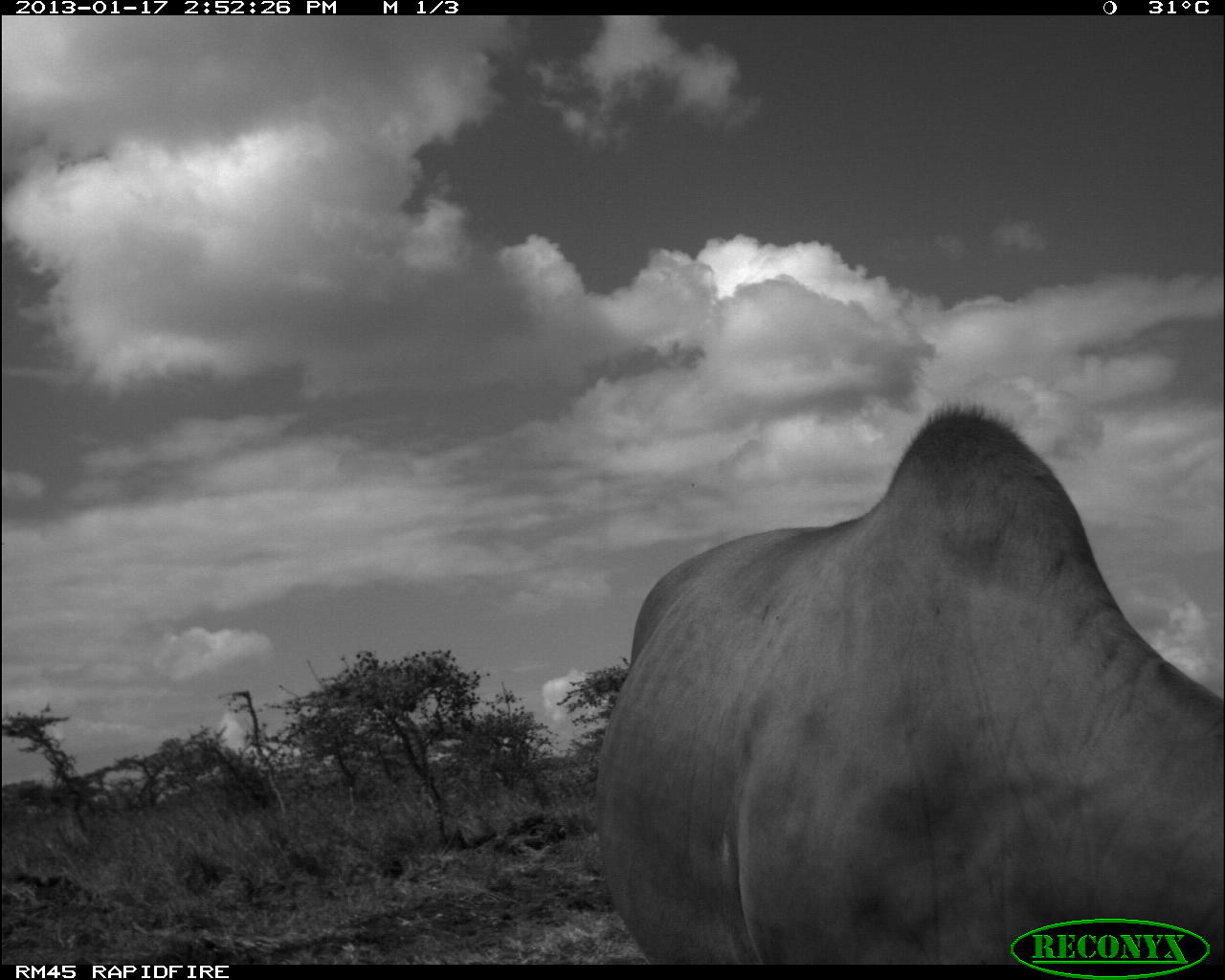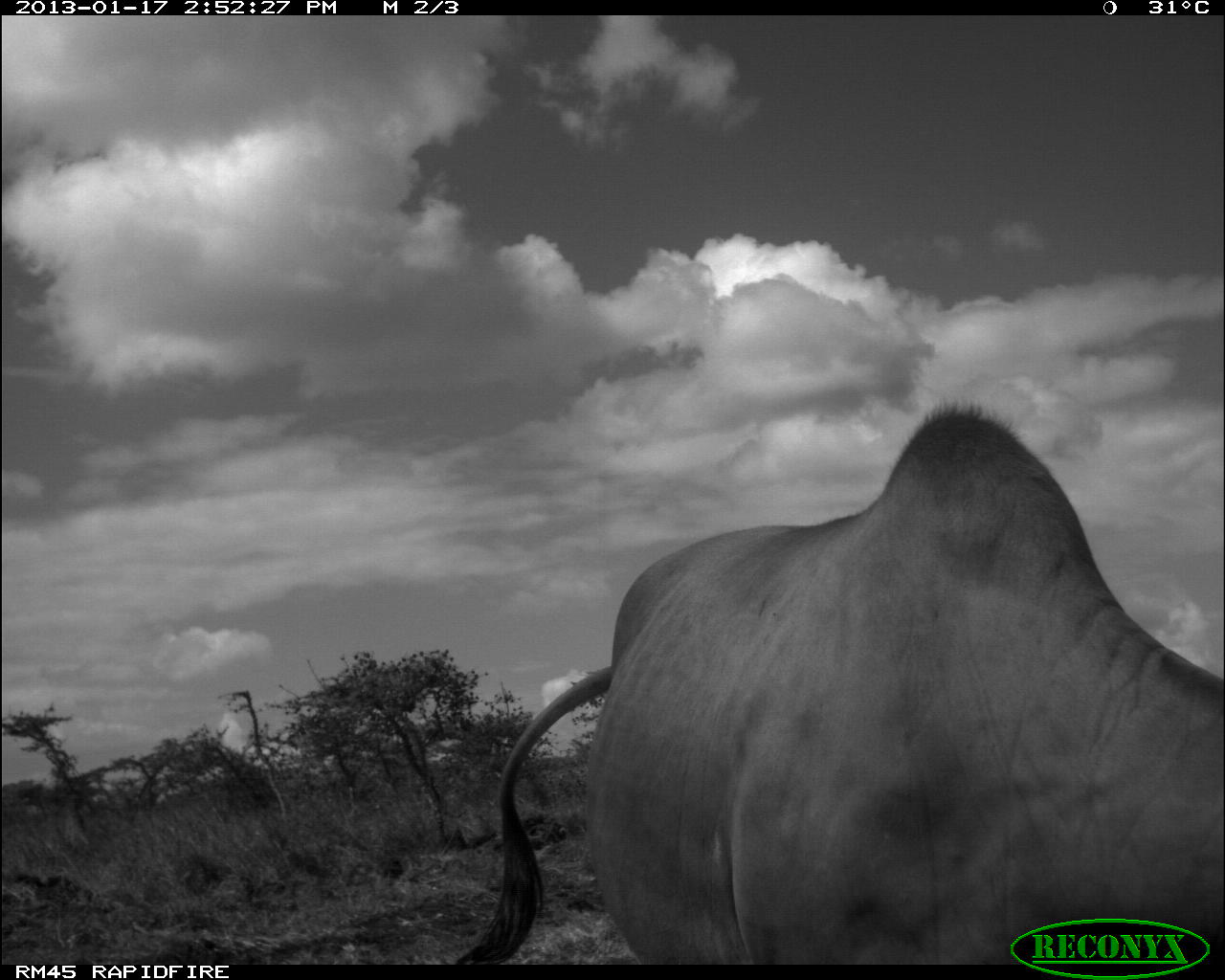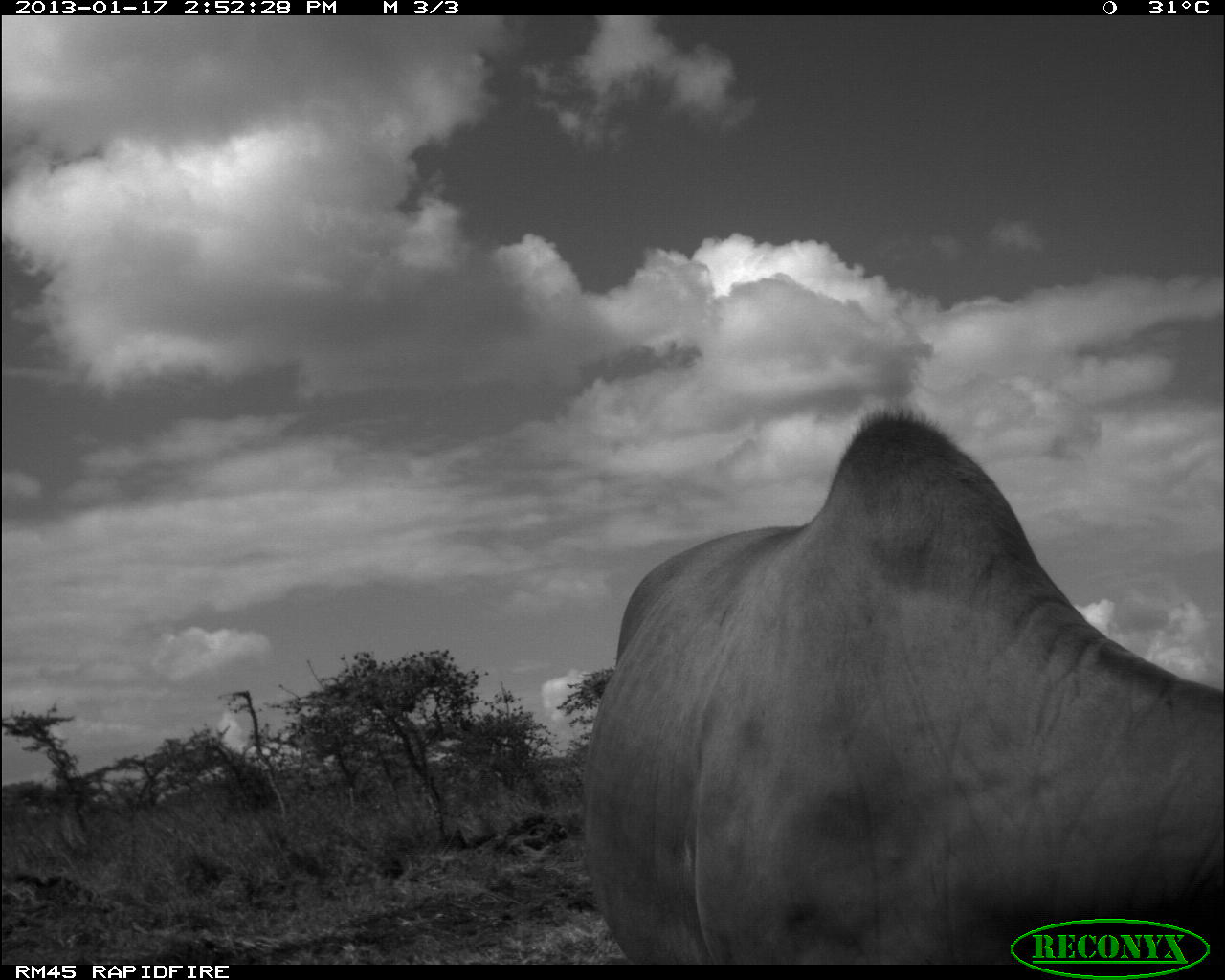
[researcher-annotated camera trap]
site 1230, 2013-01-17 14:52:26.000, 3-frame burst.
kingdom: Animalia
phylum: Chordata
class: Mammalia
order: Artiodactyla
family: Bovidae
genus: Bos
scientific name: Bos taurus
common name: domestic cattle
Bos taurus (domestic cattle), count 1.